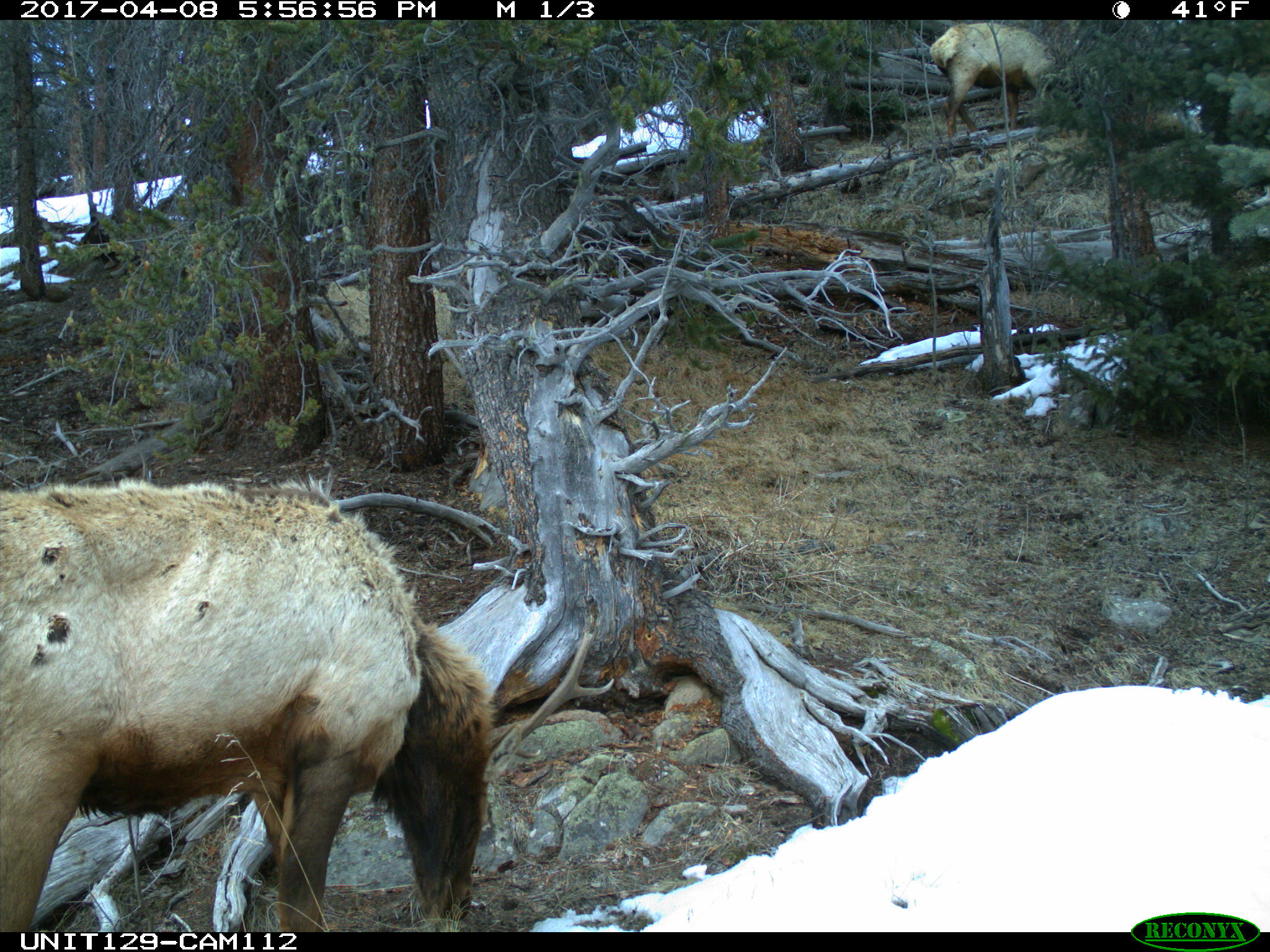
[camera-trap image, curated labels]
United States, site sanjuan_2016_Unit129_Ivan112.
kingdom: Animalia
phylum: Chordata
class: Mammalia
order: Artiodactyla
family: Cervidae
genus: Cervus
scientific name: Cervus elaphus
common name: red deer